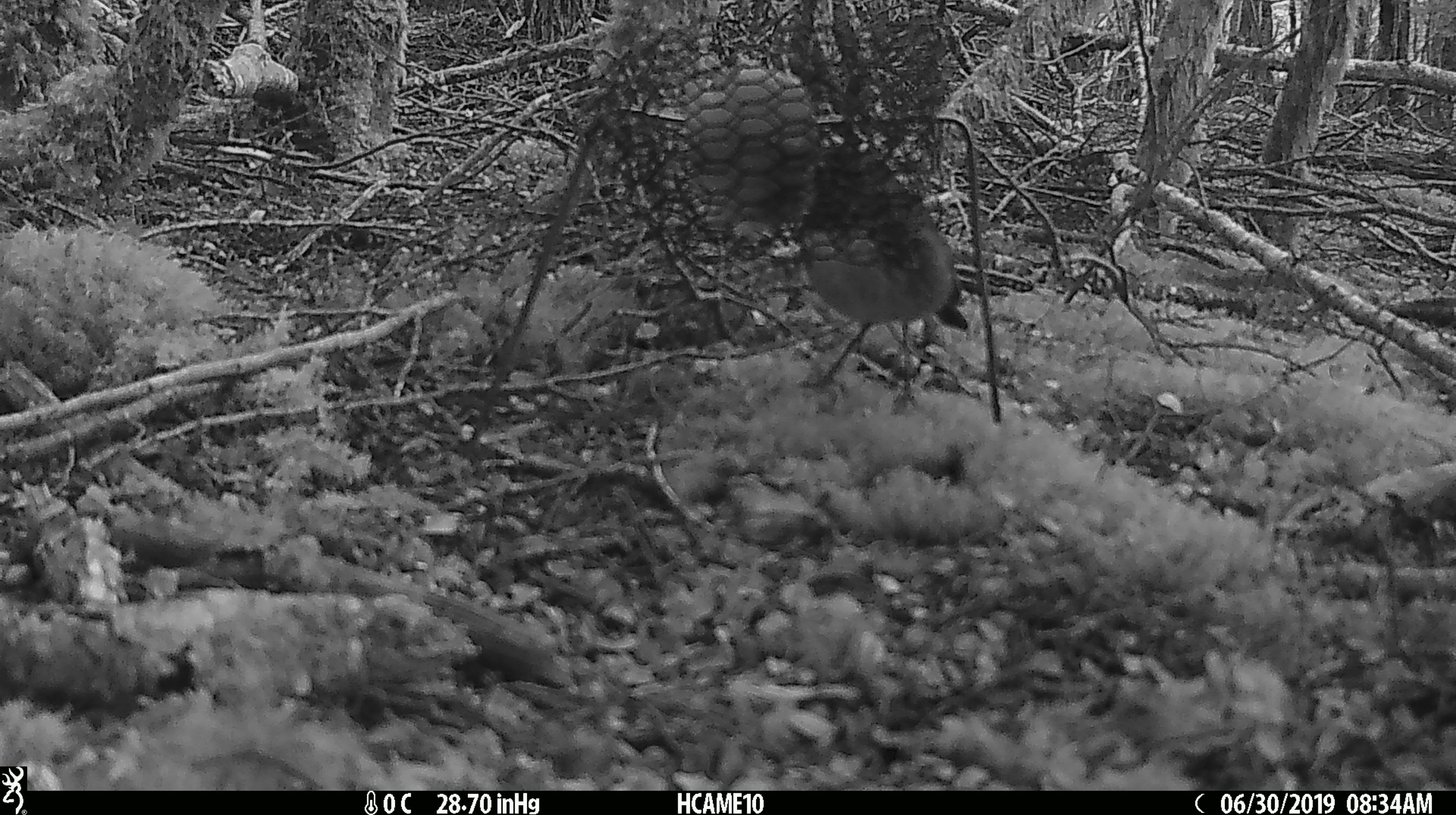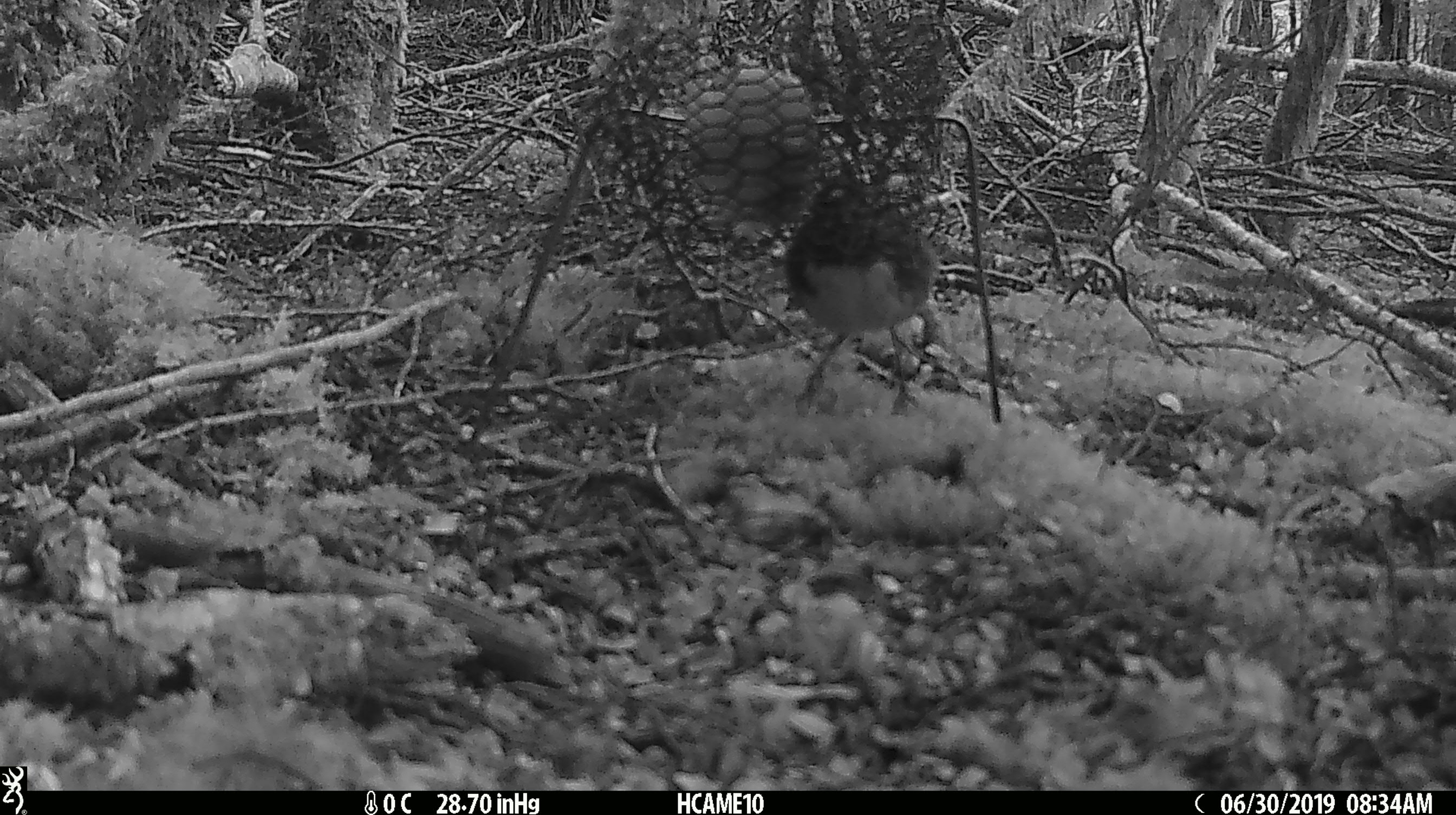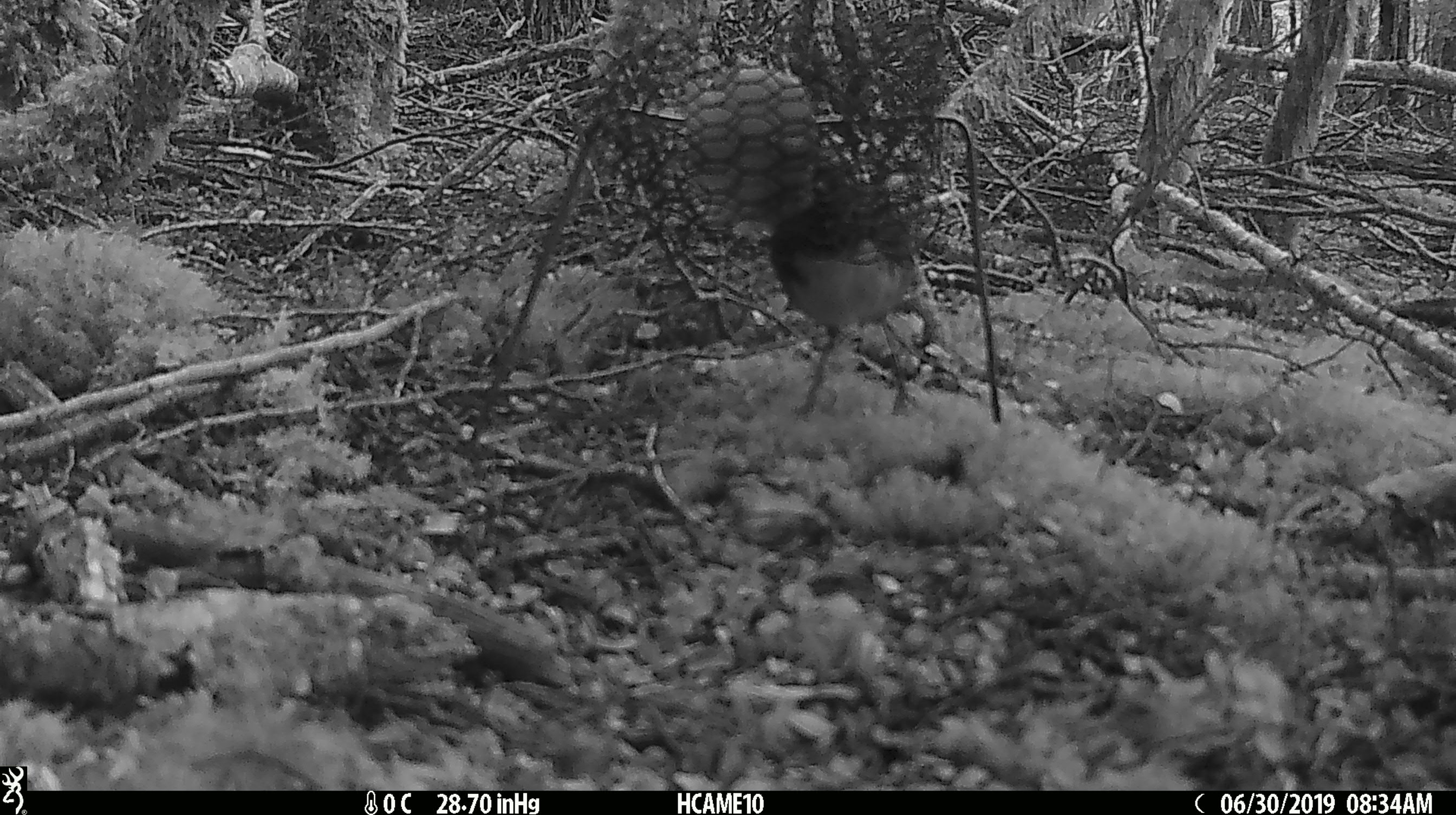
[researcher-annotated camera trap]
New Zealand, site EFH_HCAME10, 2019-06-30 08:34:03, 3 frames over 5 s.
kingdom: Animalia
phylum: Chordata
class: Aves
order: Passeriformes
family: Petroicidae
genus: Petroica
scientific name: Petroica australis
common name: new zealand robin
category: robin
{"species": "robin (new zealand robin) (Petroica australis)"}